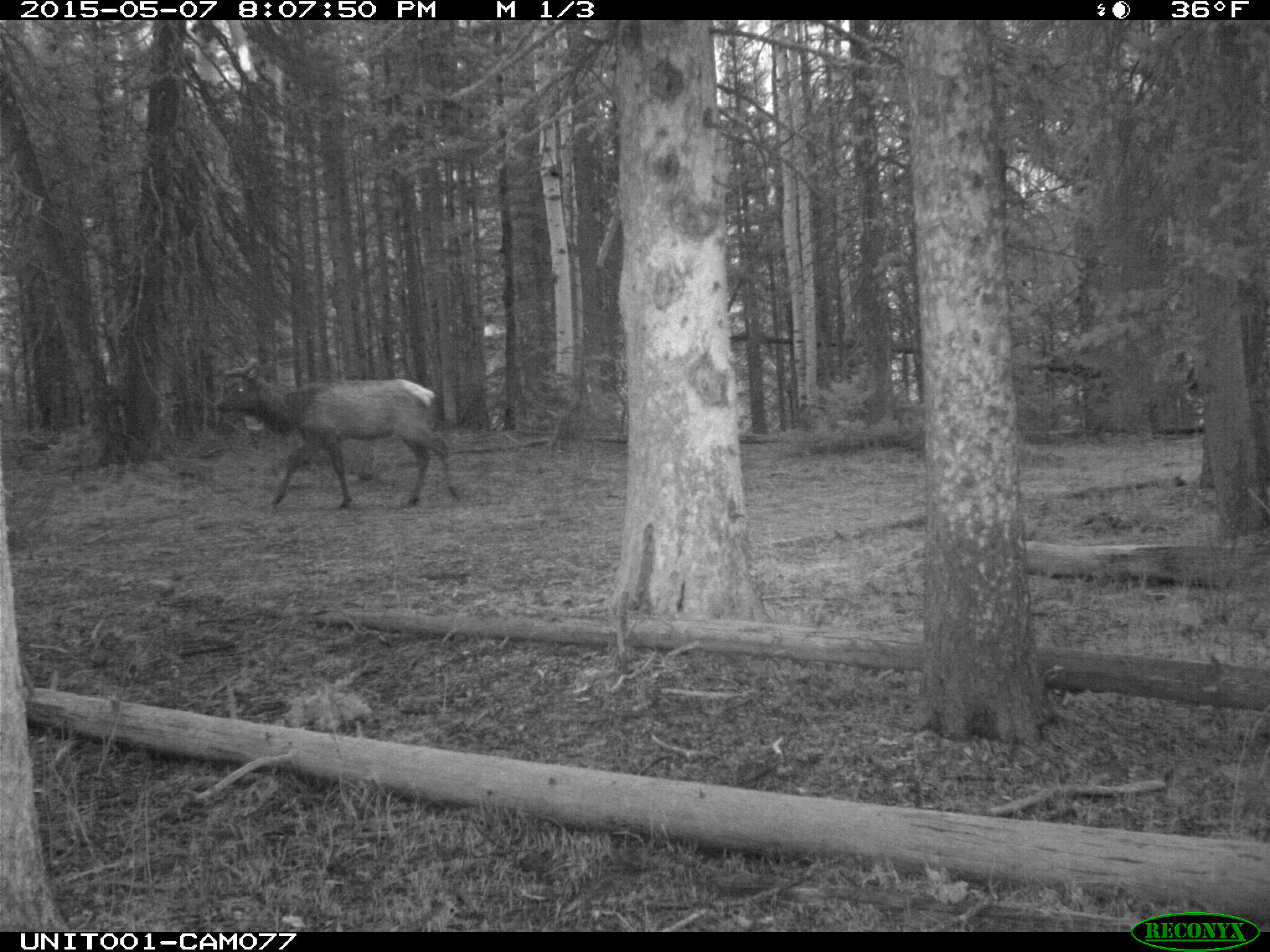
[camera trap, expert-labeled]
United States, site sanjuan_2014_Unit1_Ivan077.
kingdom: Animalia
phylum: Chordata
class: Mammalia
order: Artiodactyla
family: Cervidae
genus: Cervus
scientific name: Cervus elaphus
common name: red deer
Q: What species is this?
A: Cervus elaphus (red deer).